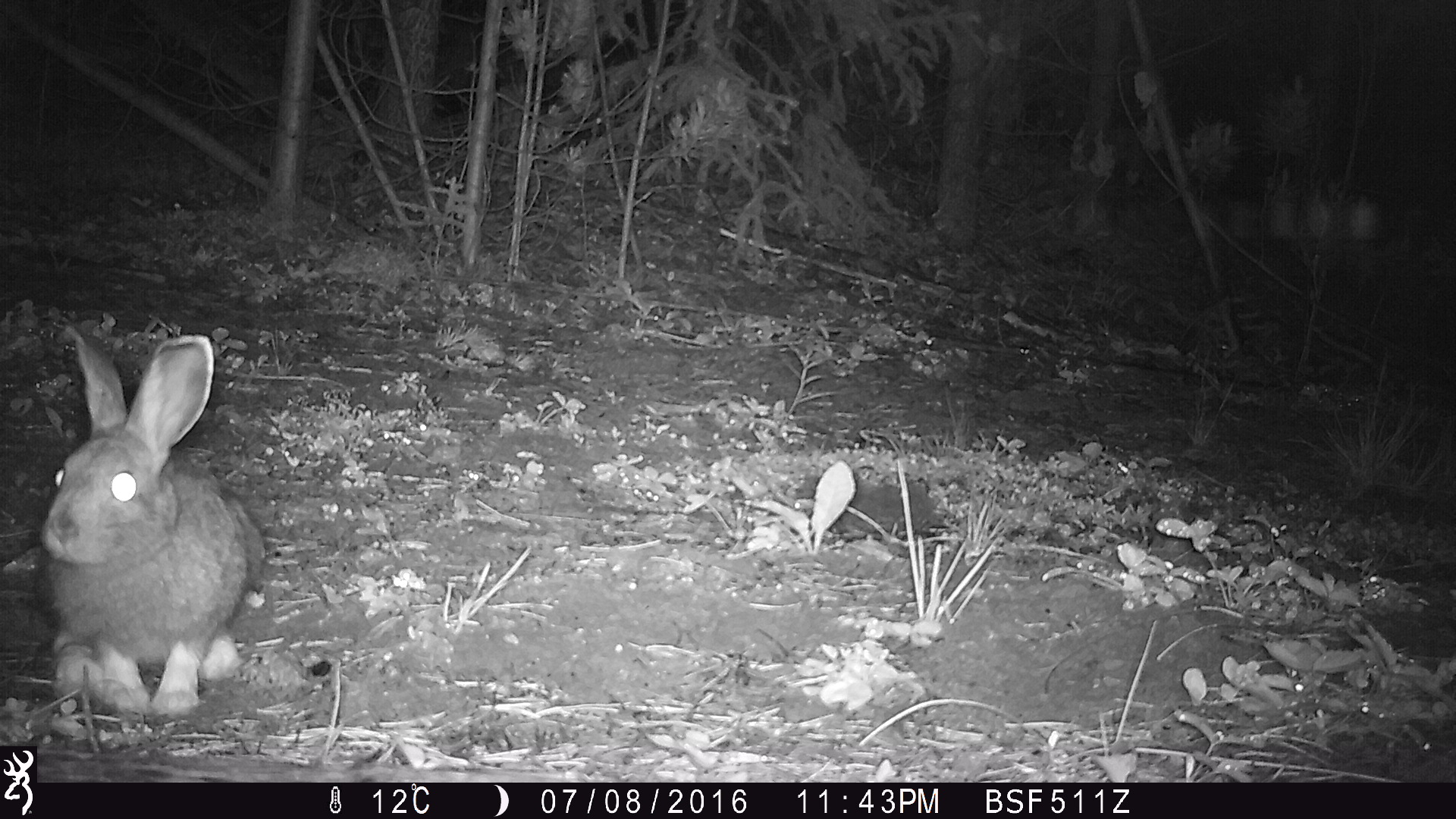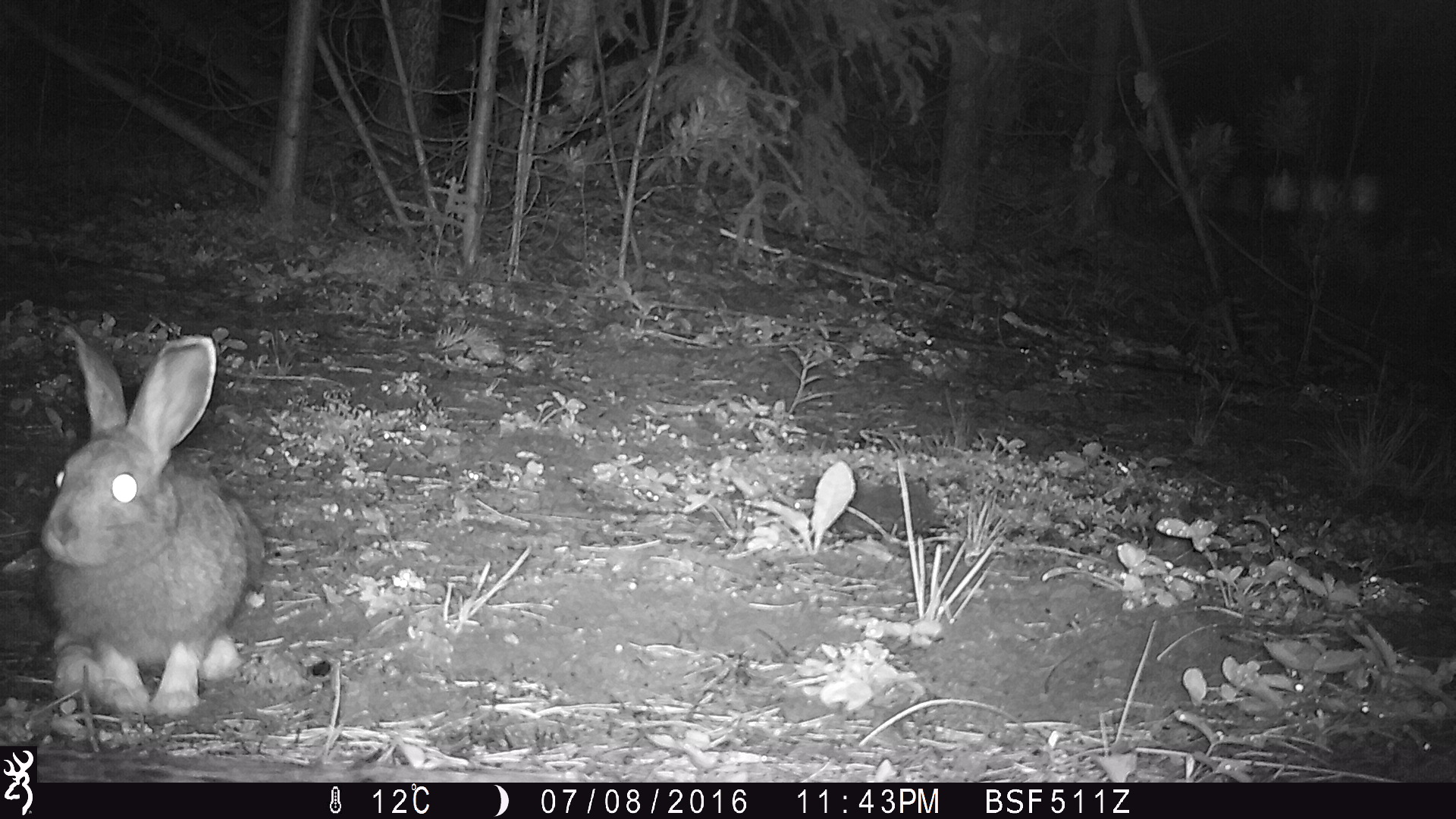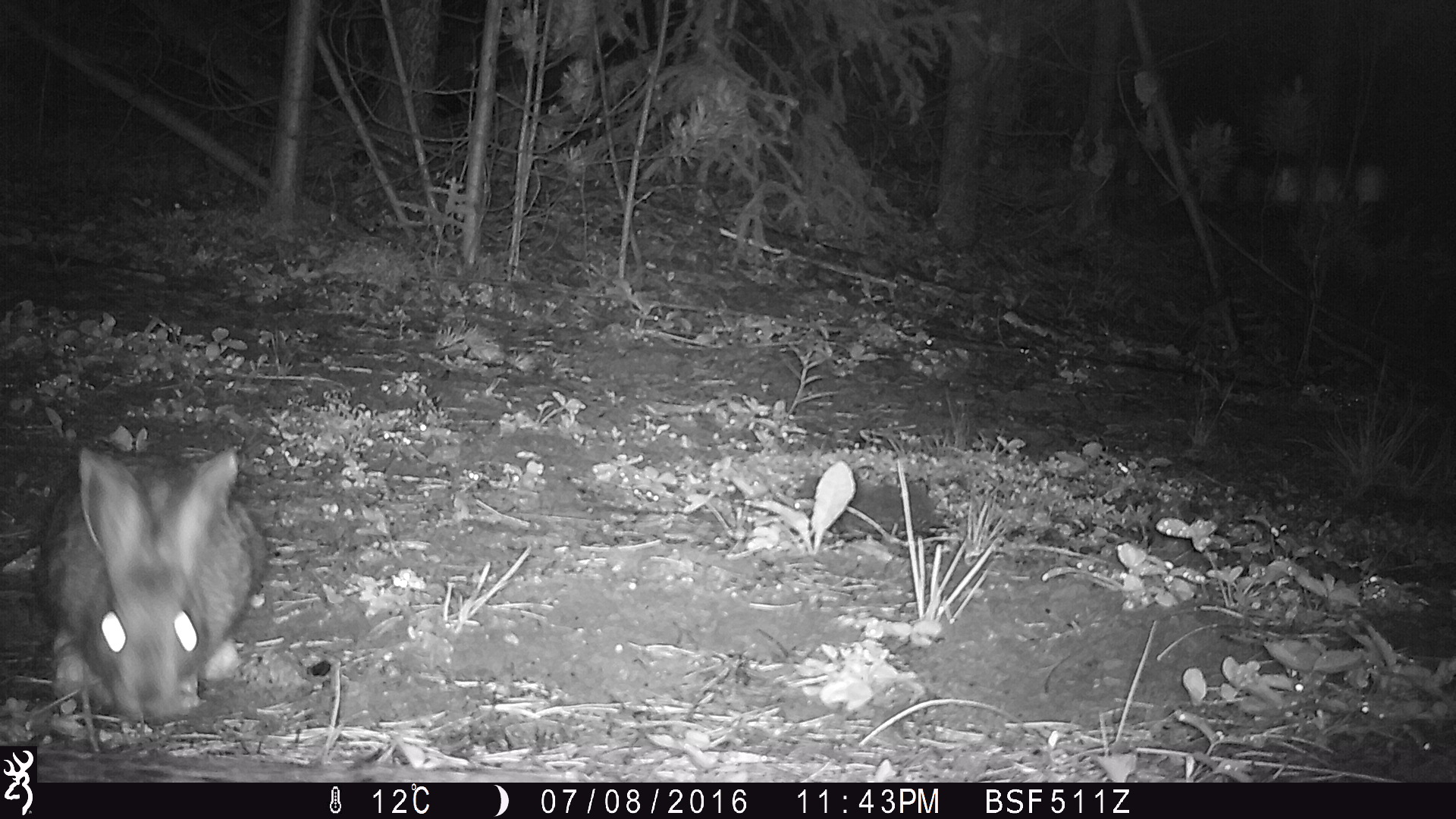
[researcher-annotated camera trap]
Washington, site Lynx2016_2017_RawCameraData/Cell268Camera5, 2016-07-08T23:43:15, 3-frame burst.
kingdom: Animalia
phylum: Chordata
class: Mammalia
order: Lagomorpha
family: Leporidae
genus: Lepus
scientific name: Lepus americanus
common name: snowshoe hare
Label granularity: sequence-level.